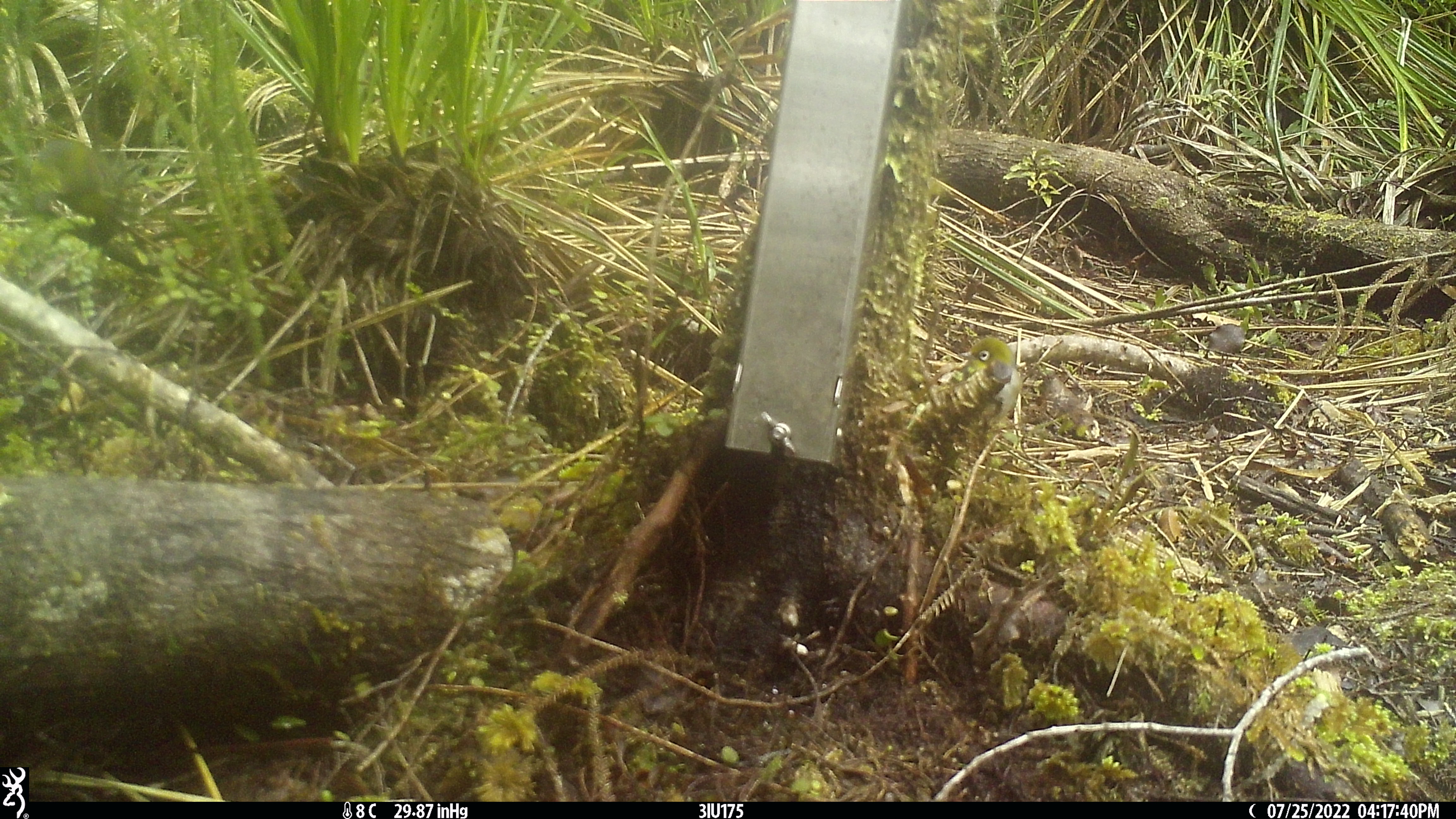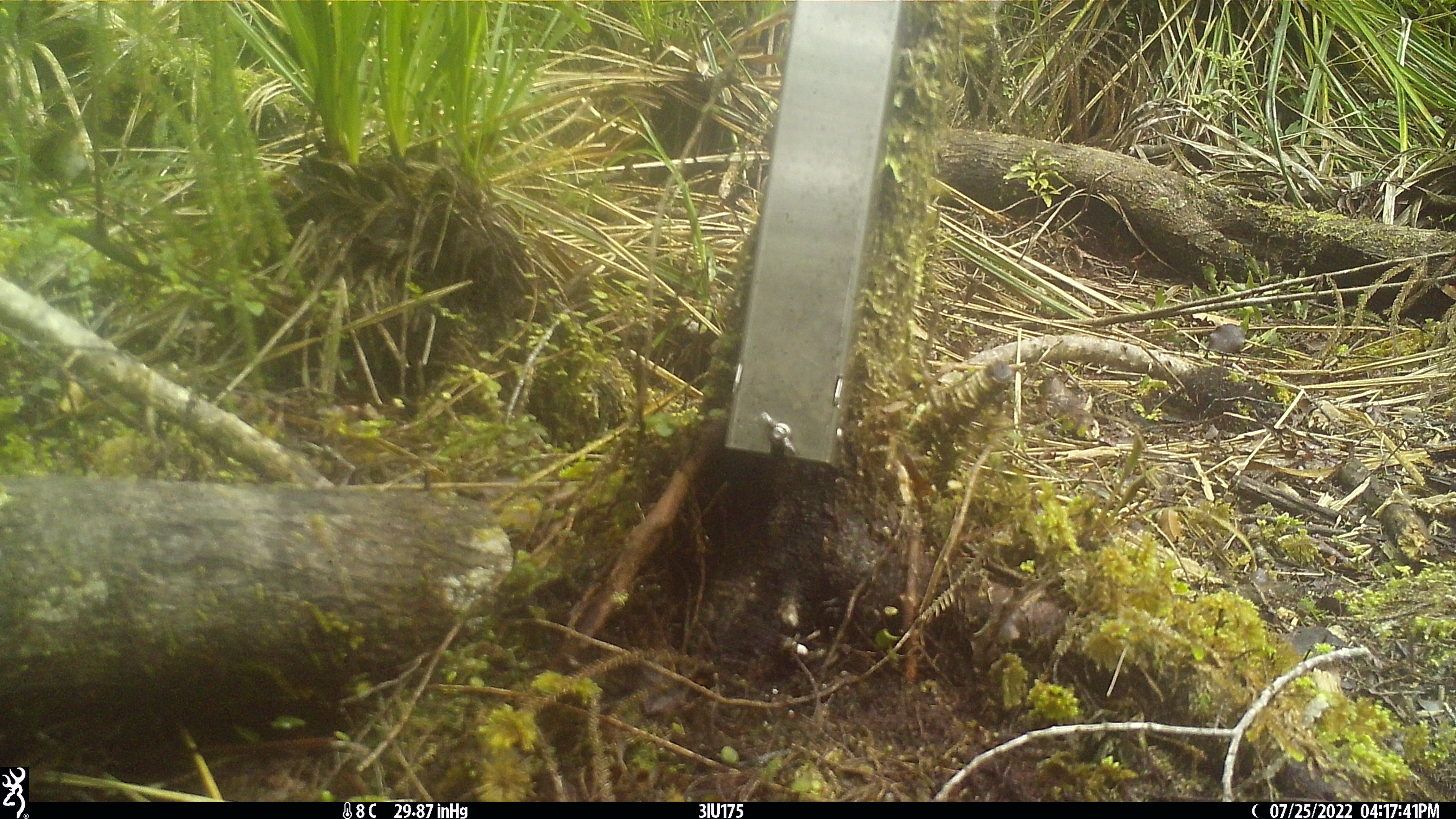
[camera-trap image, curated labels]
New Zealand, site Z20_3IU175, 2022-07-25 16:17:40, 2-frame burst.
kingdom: Animalia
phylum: Chordata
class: Aves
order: Passeriformes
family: Zosteropidae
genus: Zosterops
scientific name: Zosterops lateralis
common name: silvereye